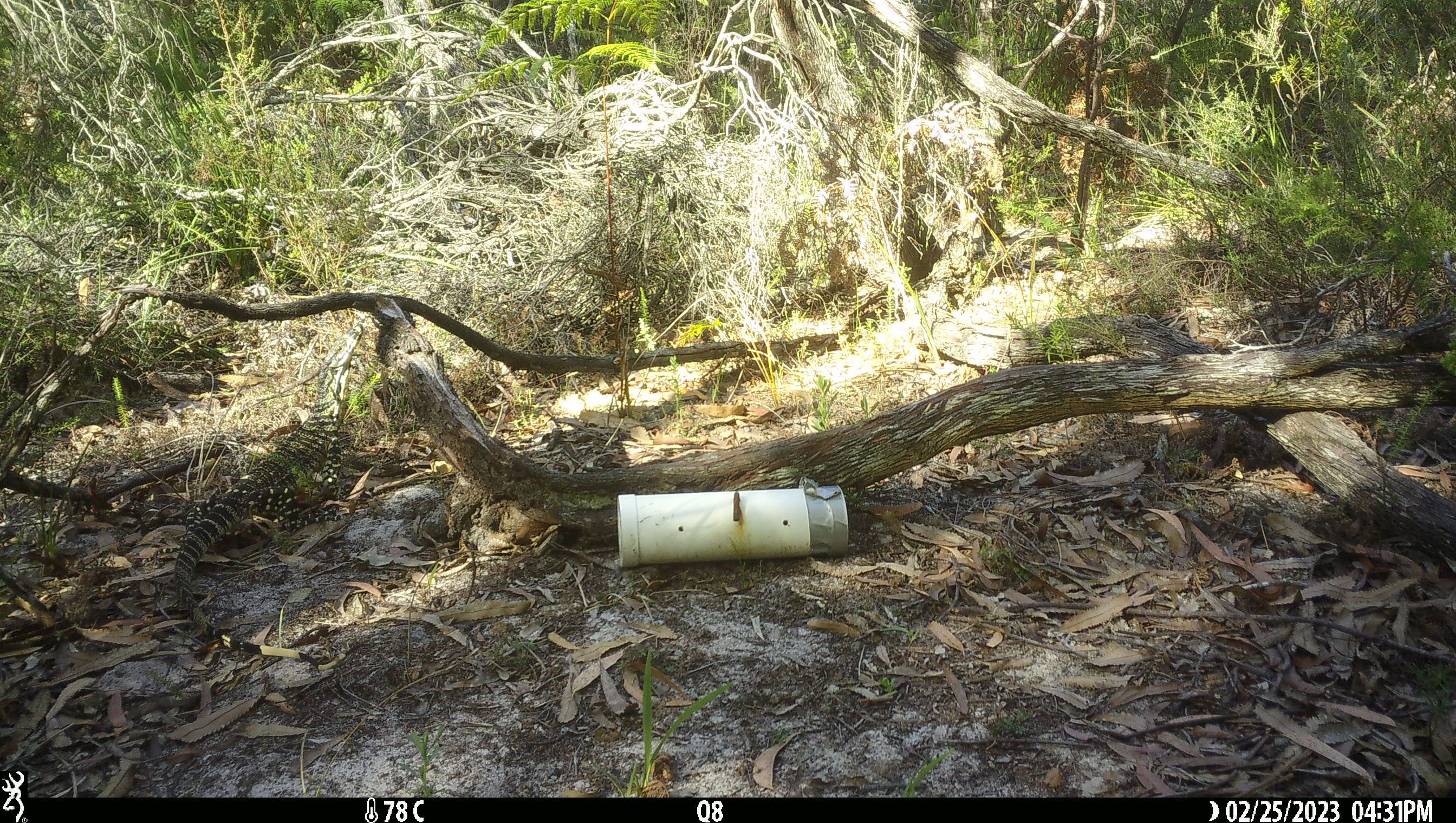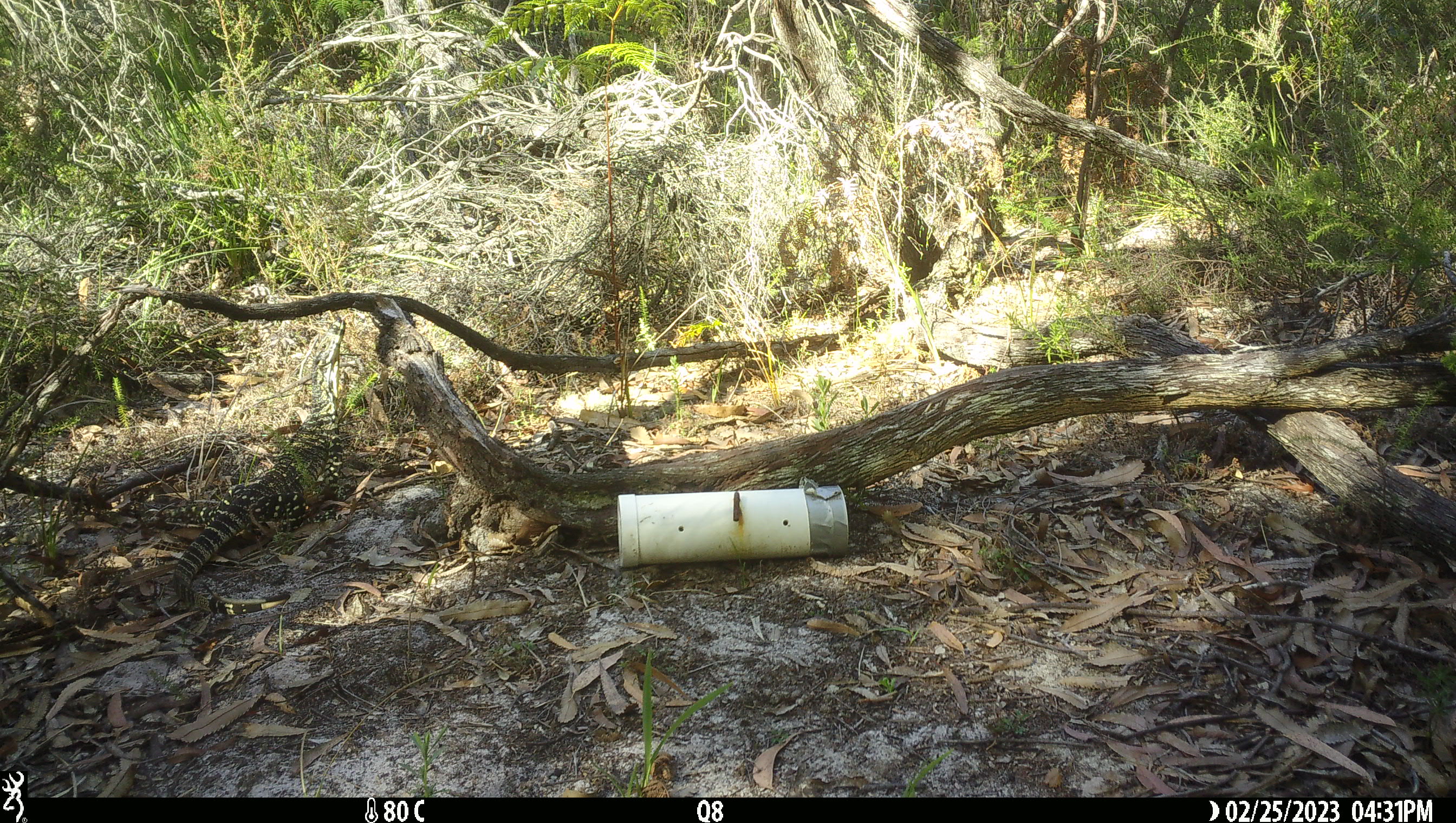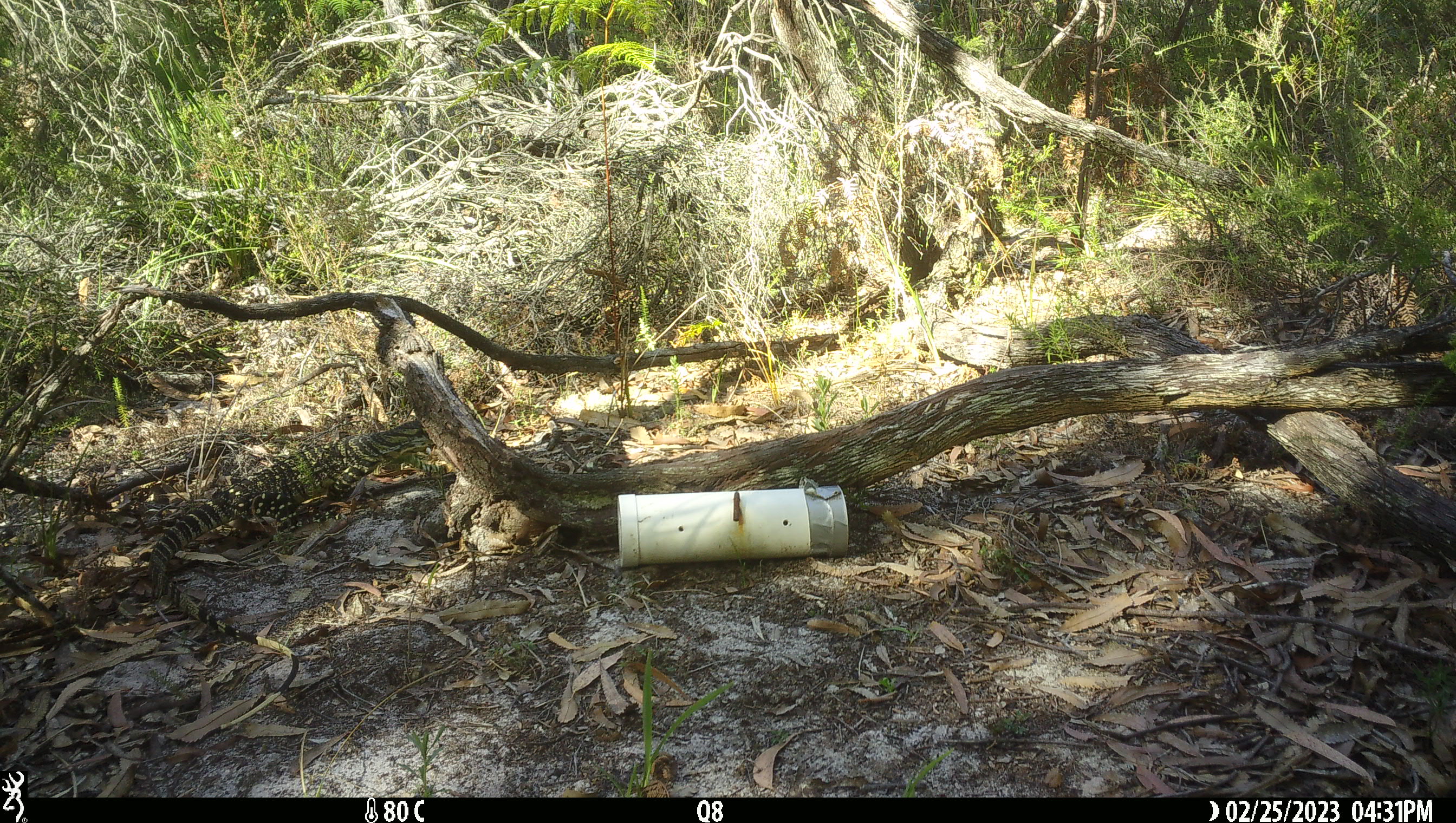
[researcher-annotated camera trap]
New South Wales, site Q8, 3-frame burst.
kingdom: Animalia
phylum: Chordata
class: Reptilia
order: Squamata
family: Varanidae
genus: Varanus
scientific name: Varanus varius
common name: lace monitor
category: goanna